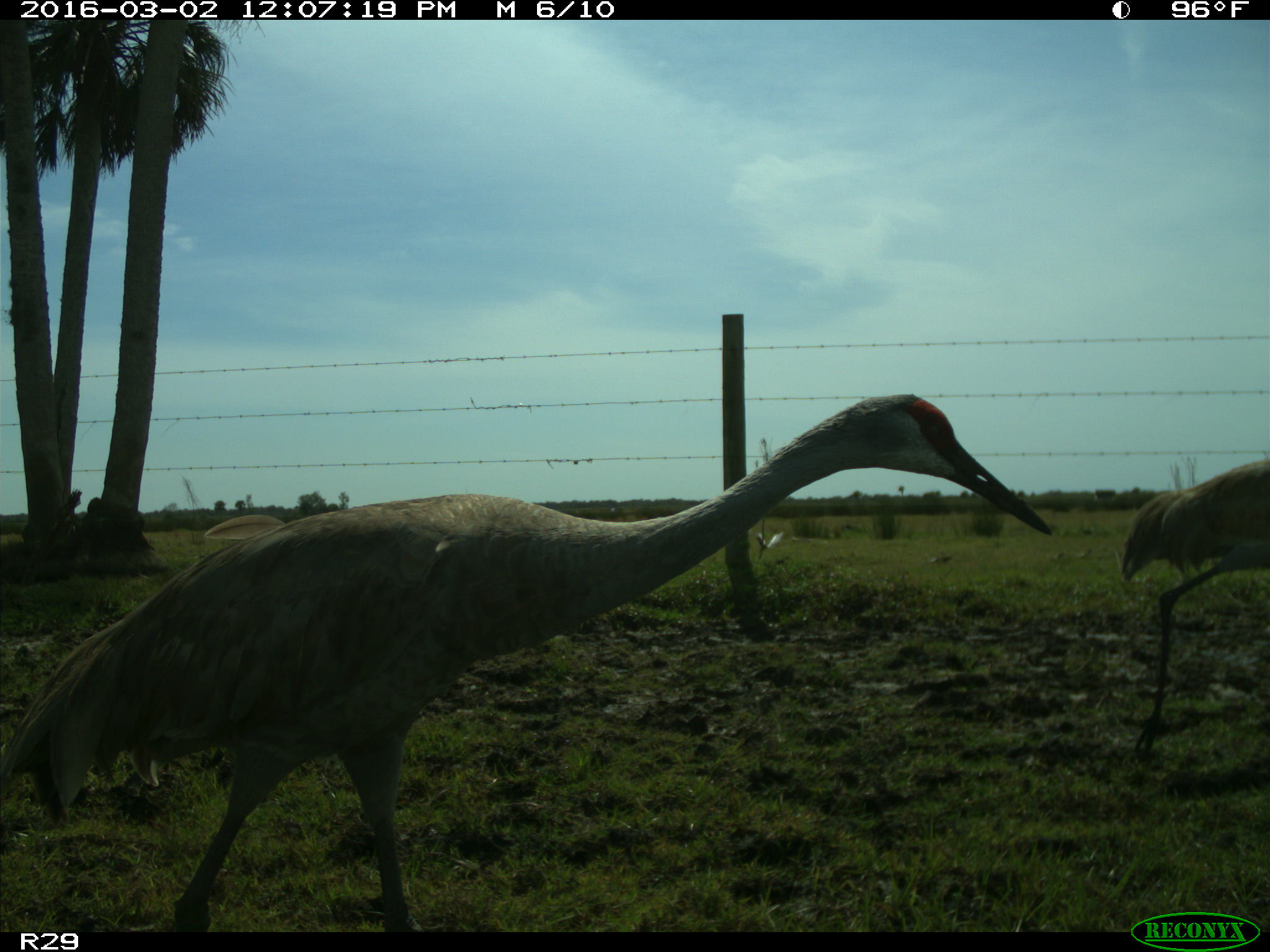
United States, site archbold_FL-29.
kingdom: Animalia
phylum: Chordata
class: Aves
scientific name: Aves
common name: birds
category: unidentified bird